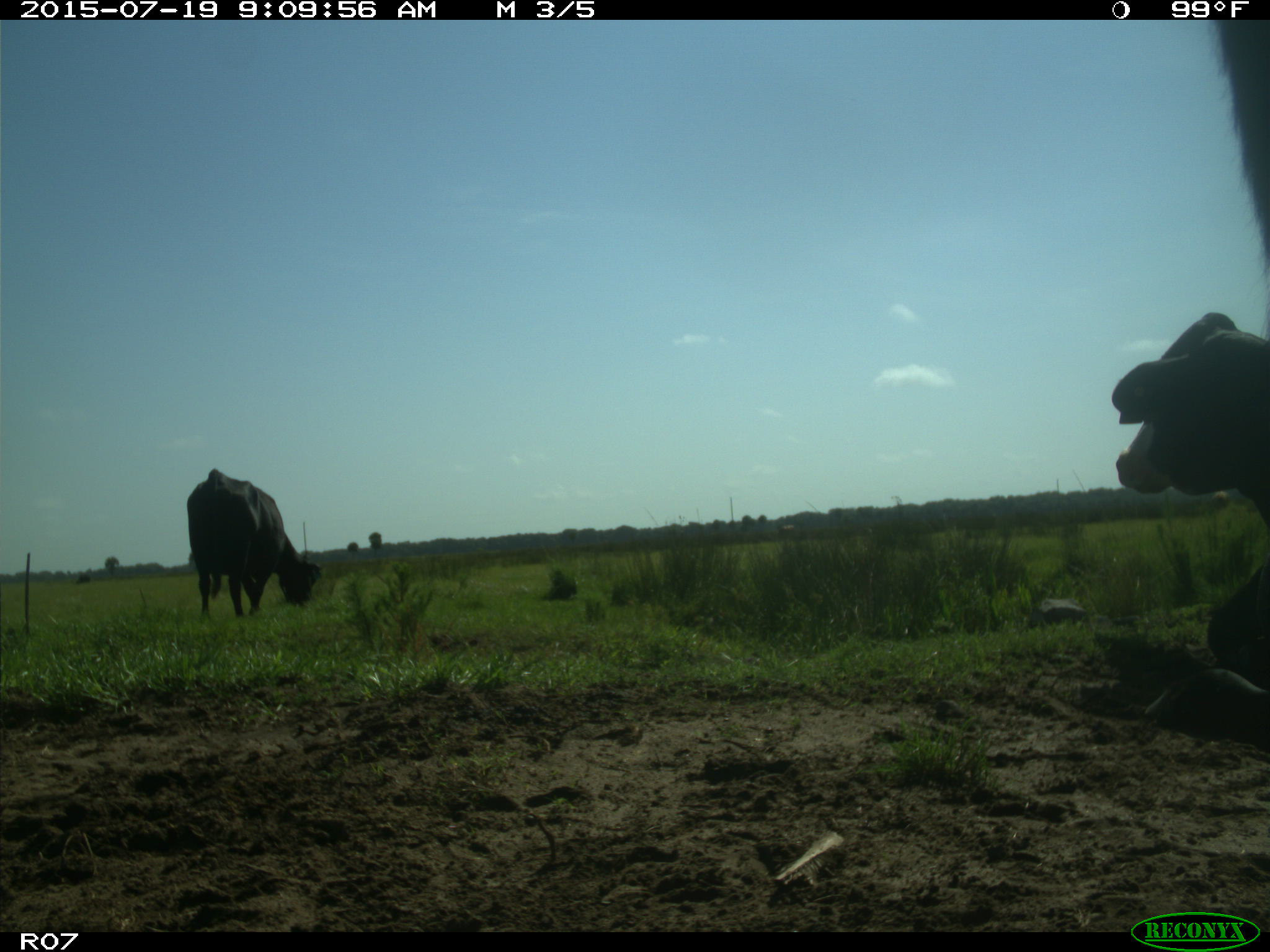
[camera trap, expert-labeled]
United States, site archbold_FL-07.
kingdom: Animalia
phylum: Chordata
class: Mammalia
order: Artiodactyla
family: Bovidae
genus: Bos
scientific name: Bos taurus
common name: domestic cow